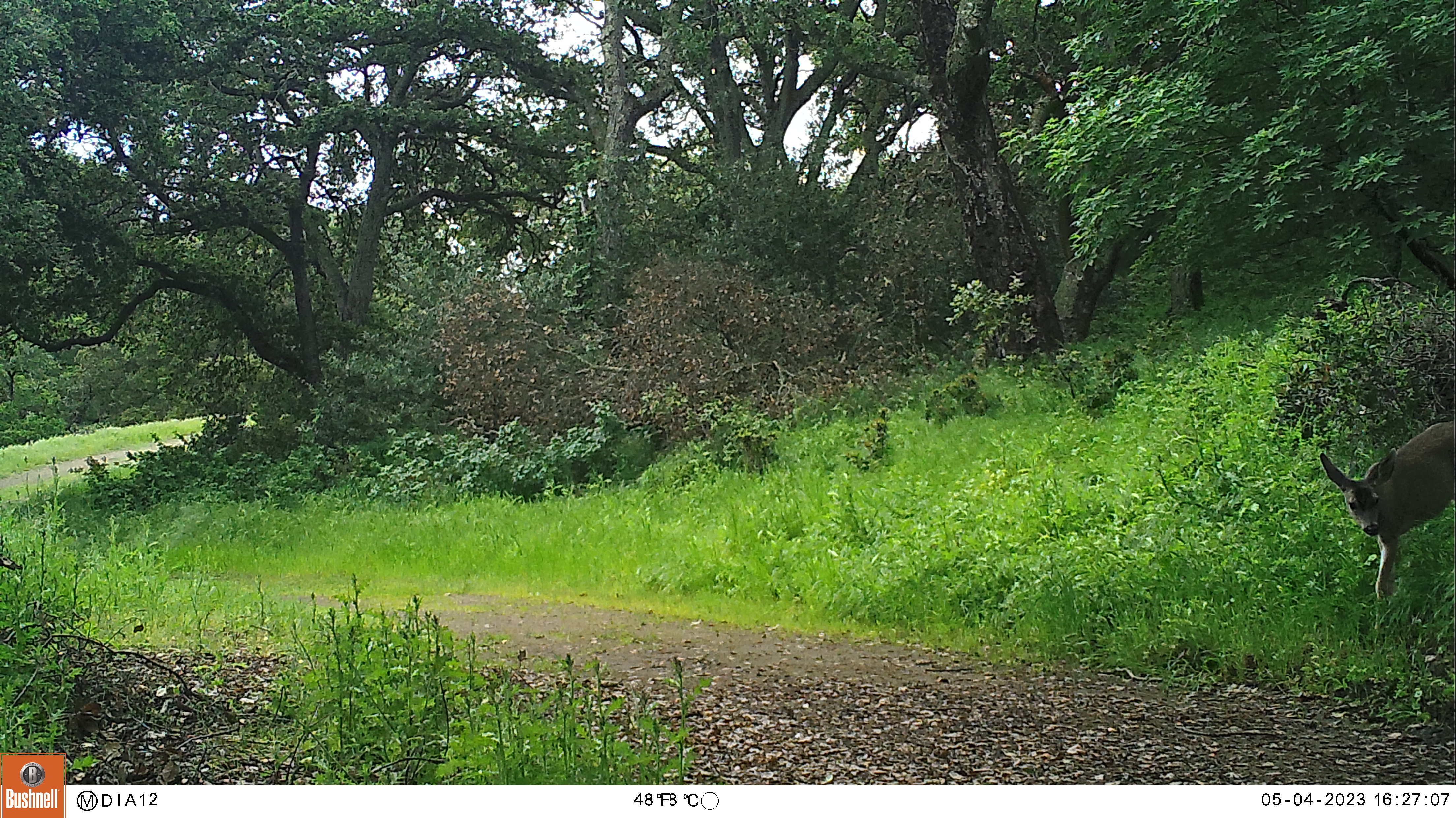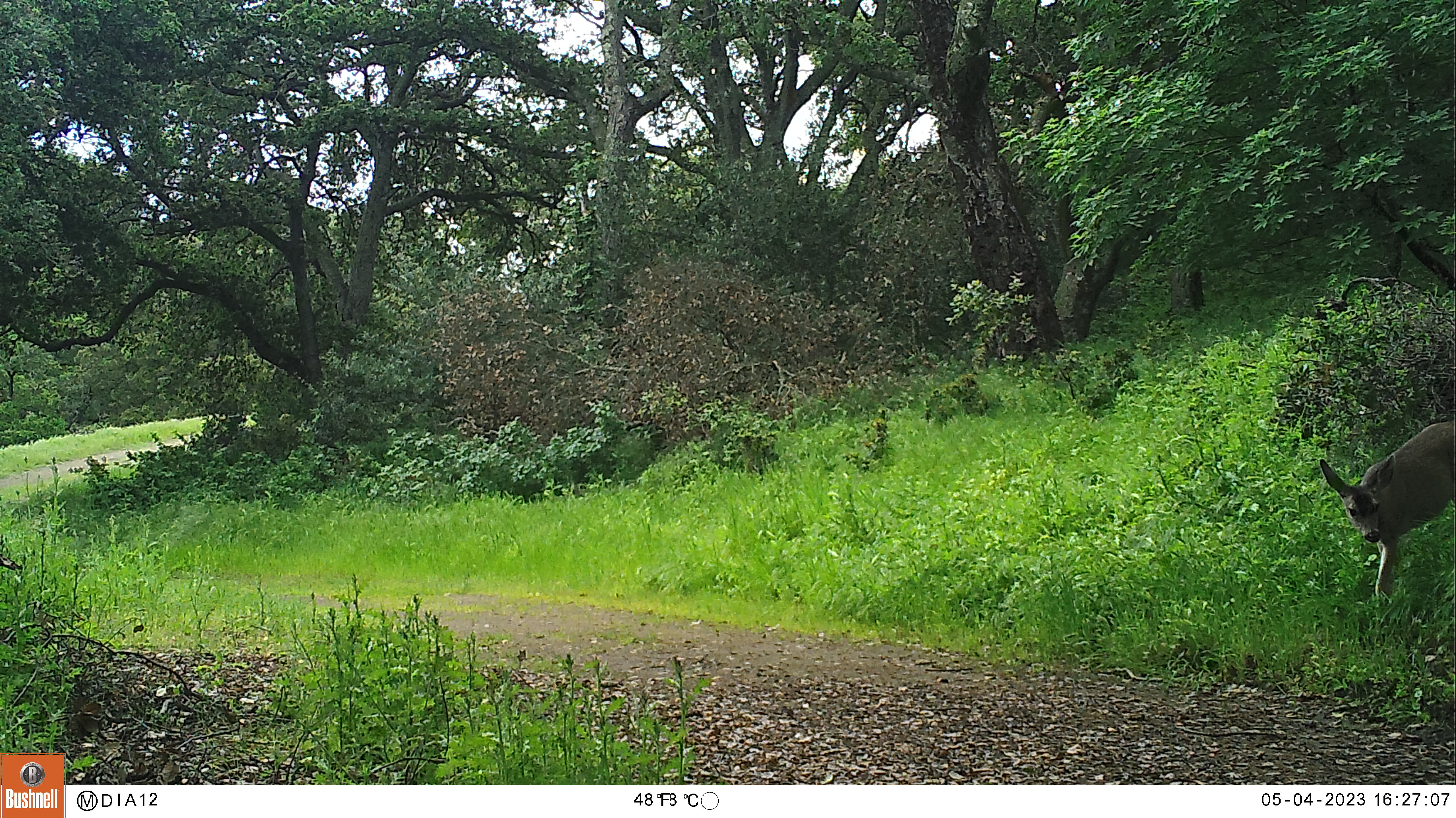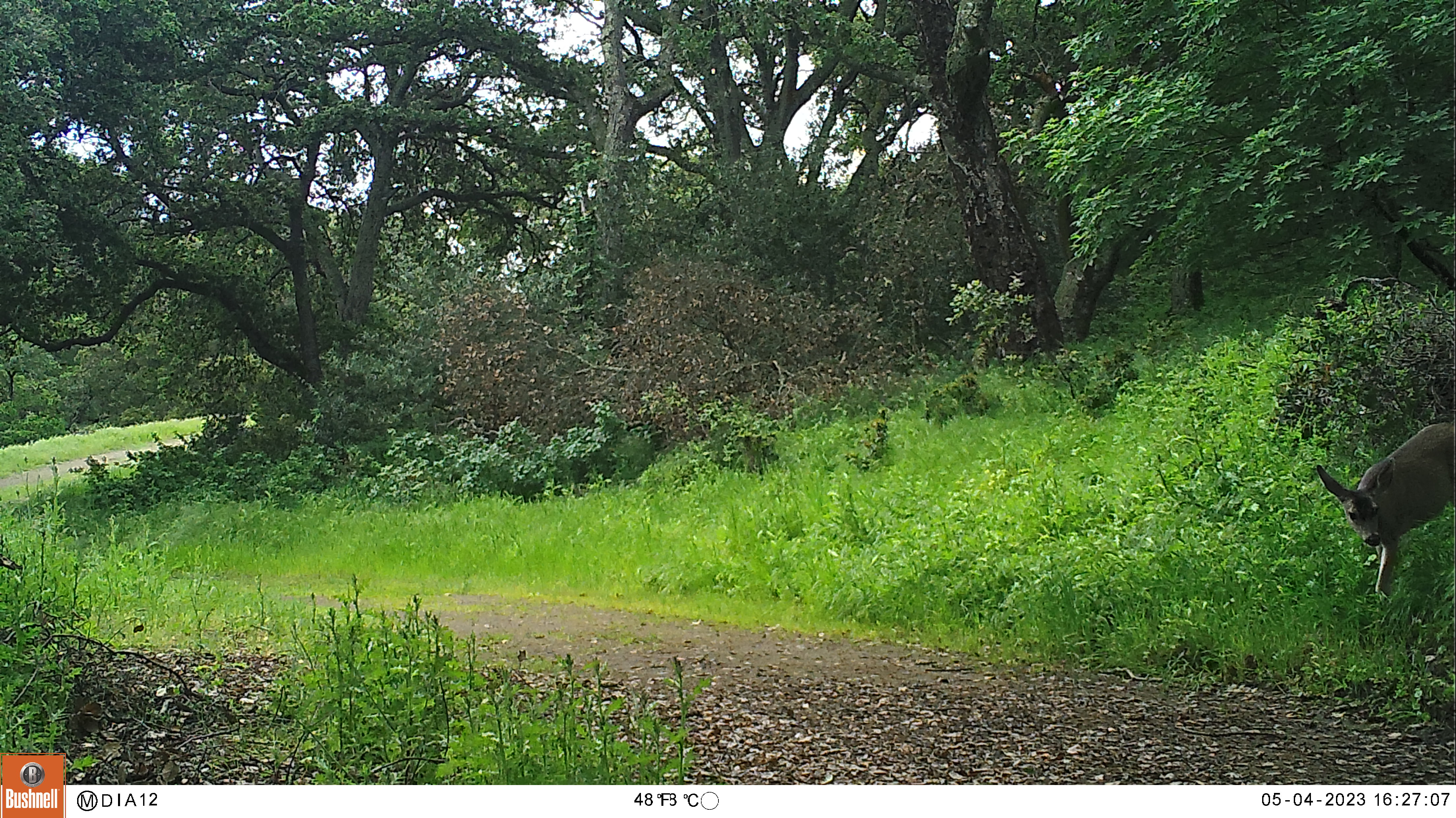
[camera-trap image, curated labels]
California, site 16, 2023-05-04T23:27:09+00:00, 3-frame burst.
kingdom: Animalia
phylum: Chordata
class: Mammalia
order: Artiodactyla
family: Cervidae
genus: Odocoileus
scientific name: Odocoileus hemionus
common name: mule deer